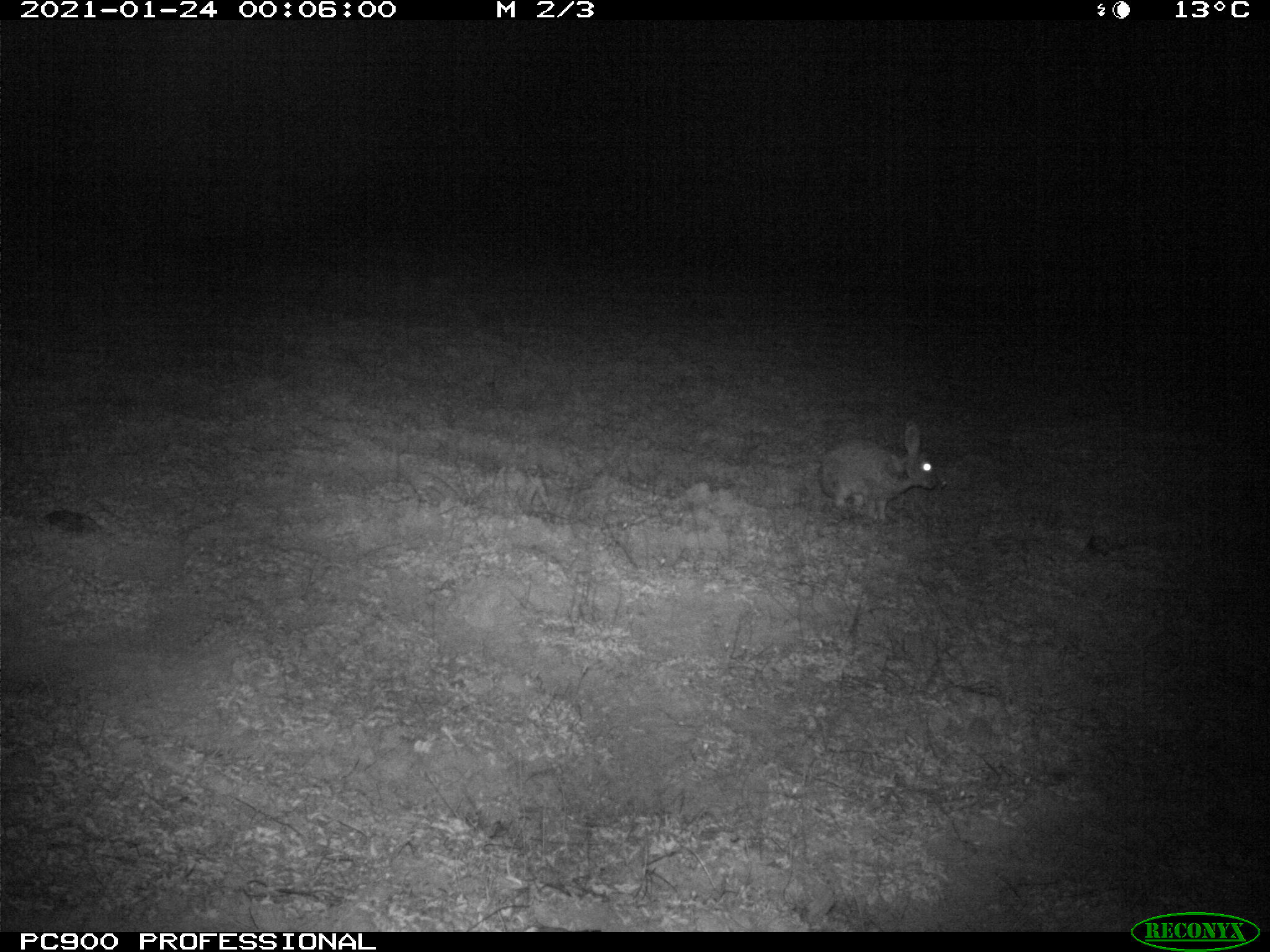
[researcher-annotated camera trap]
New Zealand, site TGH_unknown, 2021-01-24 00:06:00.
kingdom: Animalia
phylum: Chordata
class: Mammalia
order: Lagomorpha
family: Leporidae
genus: Oryctolagus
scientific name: Oryctolagus cuniculus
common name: european rabbit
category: rabbit